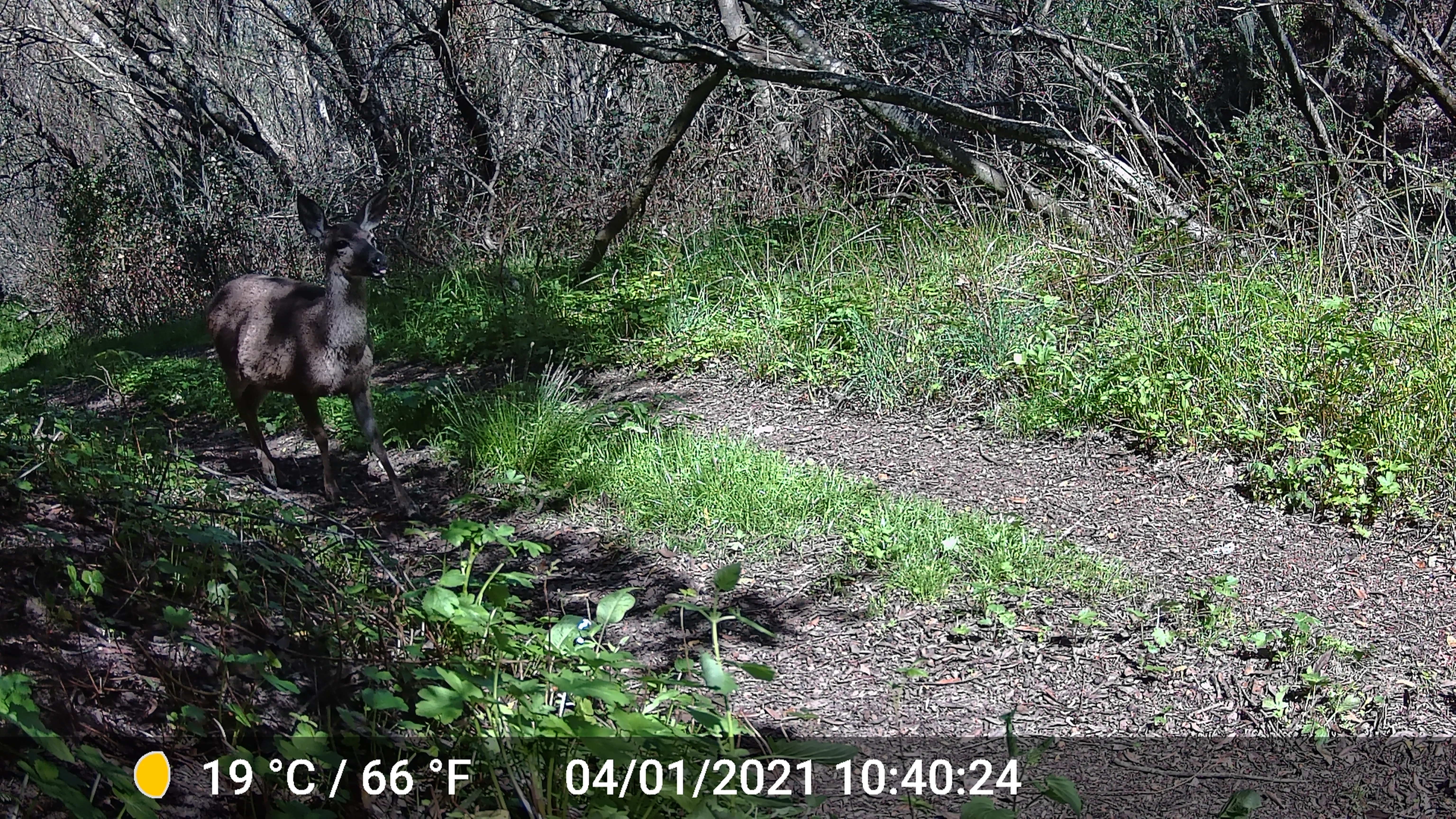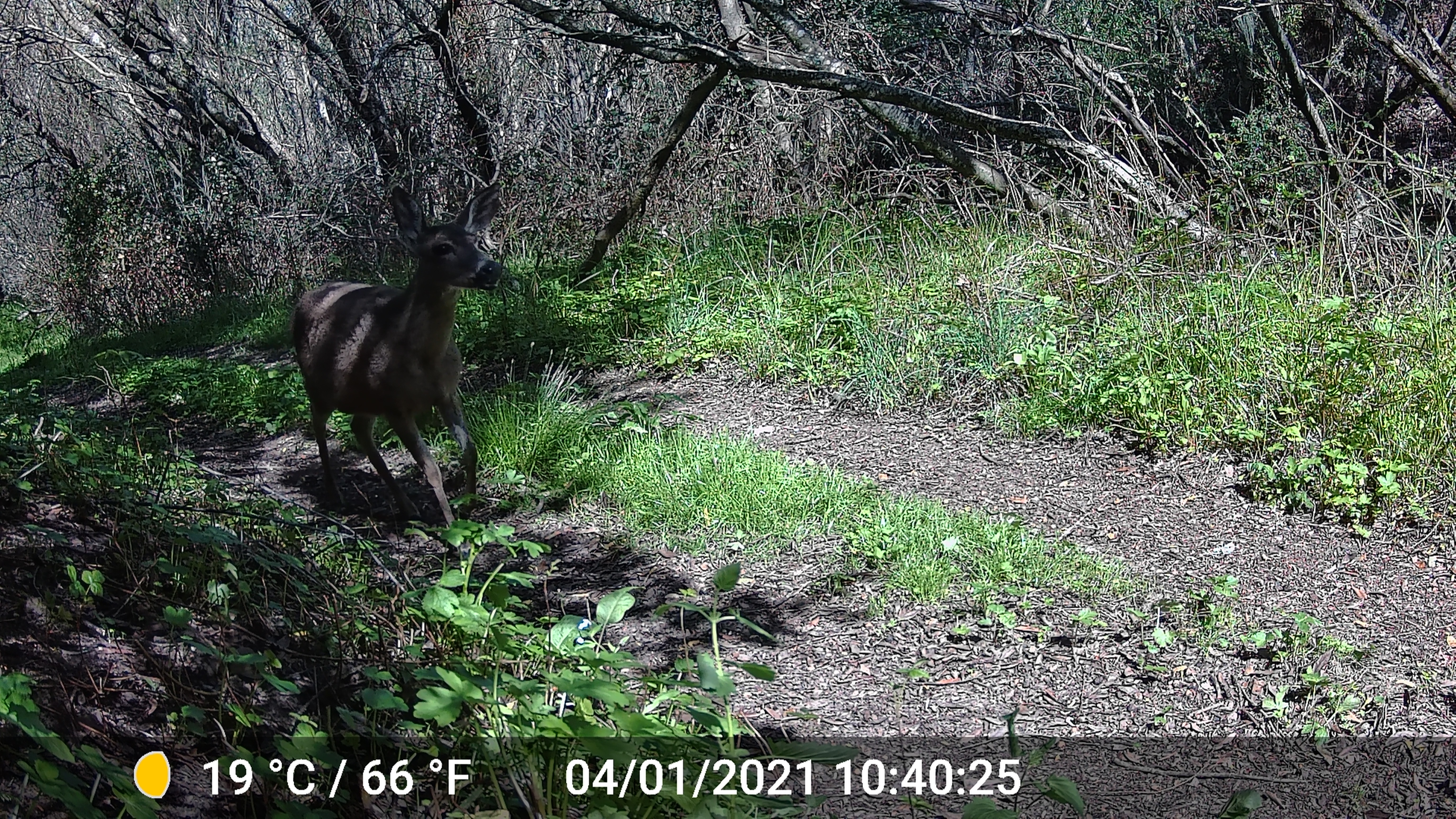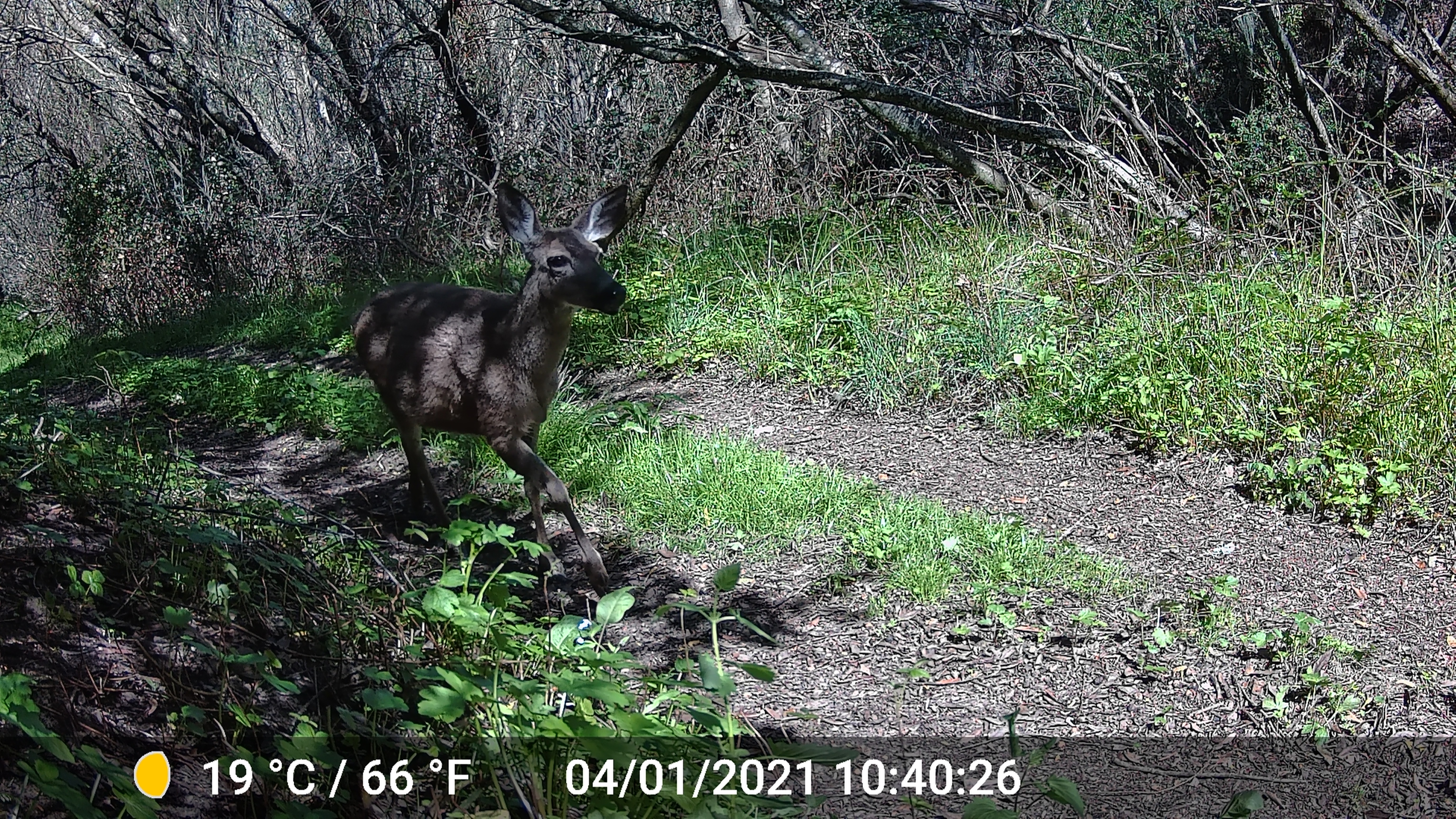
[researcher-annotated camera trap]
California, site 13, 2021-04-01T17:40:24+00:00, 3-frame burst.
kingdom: Animalia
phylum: Chordata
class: Mammalia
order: Artiodactyla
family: Cervidae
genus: Odocoileus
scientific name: Odocoileus hemionus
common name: mule deer